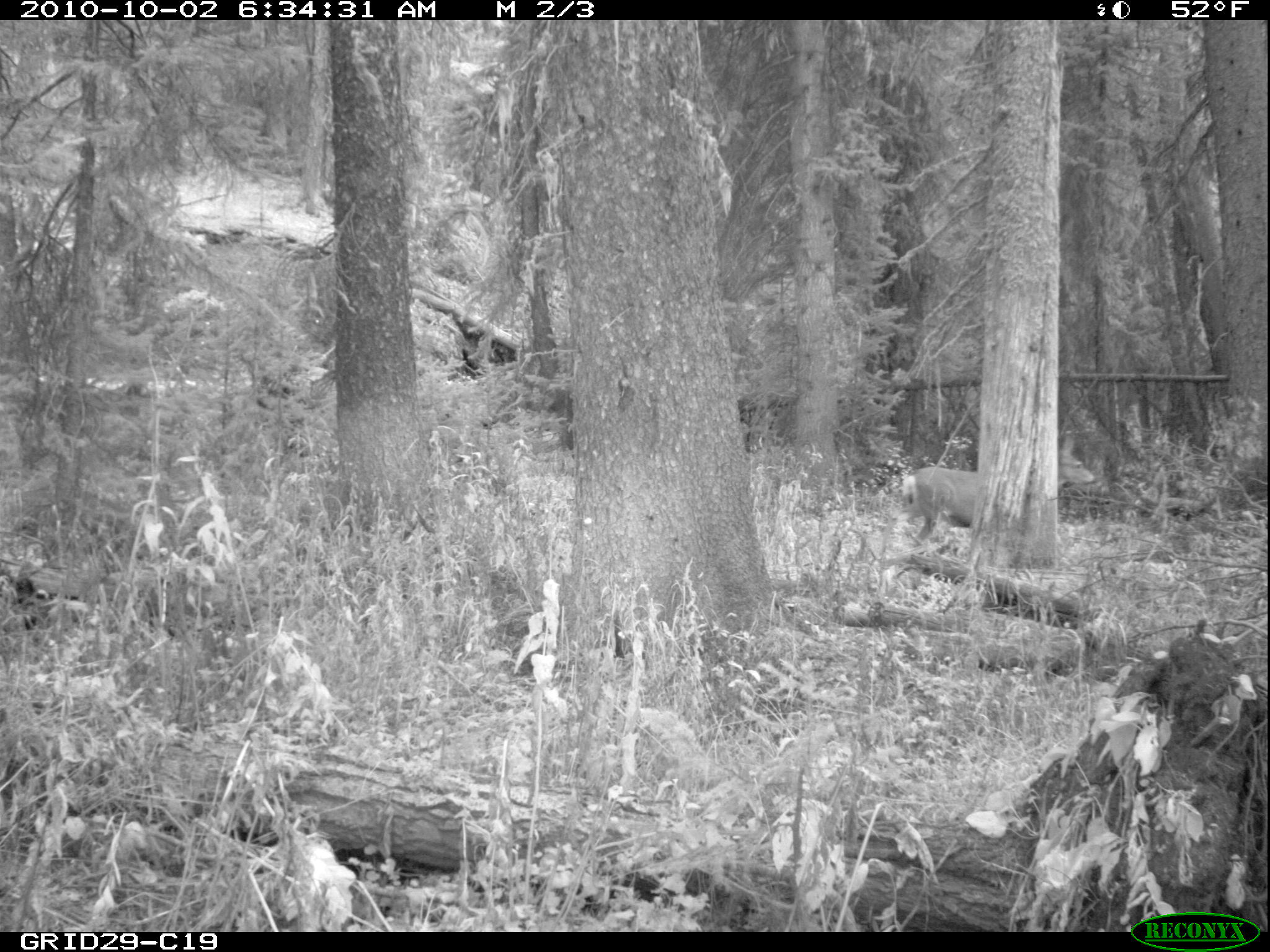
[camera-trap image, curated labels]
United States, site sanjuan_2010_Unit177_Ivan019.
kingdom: Animalia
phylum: Chordata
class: Mammalia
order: Artiodactyla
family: Cervidae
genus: Odocoileus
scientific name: Odocoileus hemionus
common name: mule deer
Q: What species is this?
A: Odocoileus hemionus (mule deer).